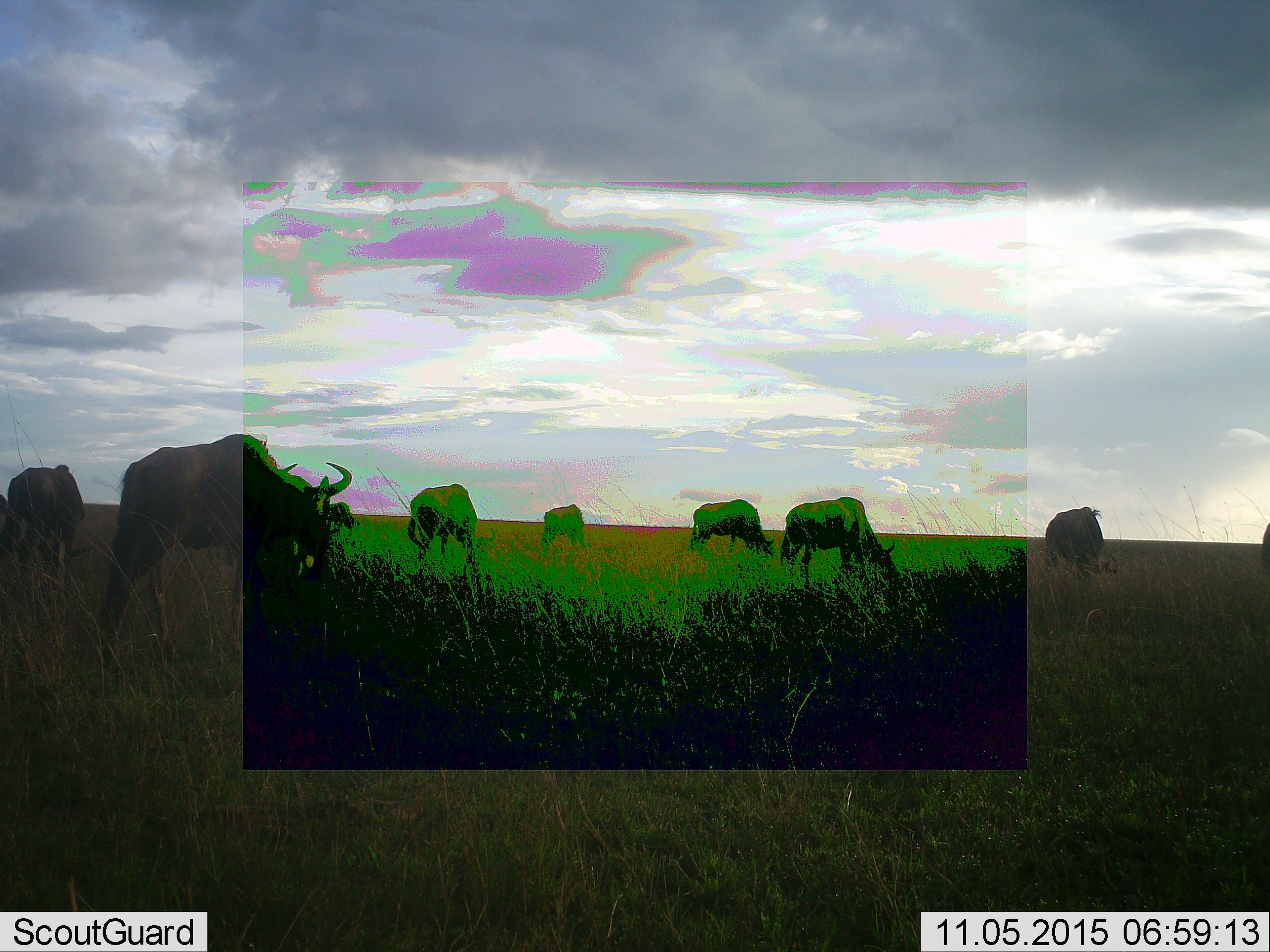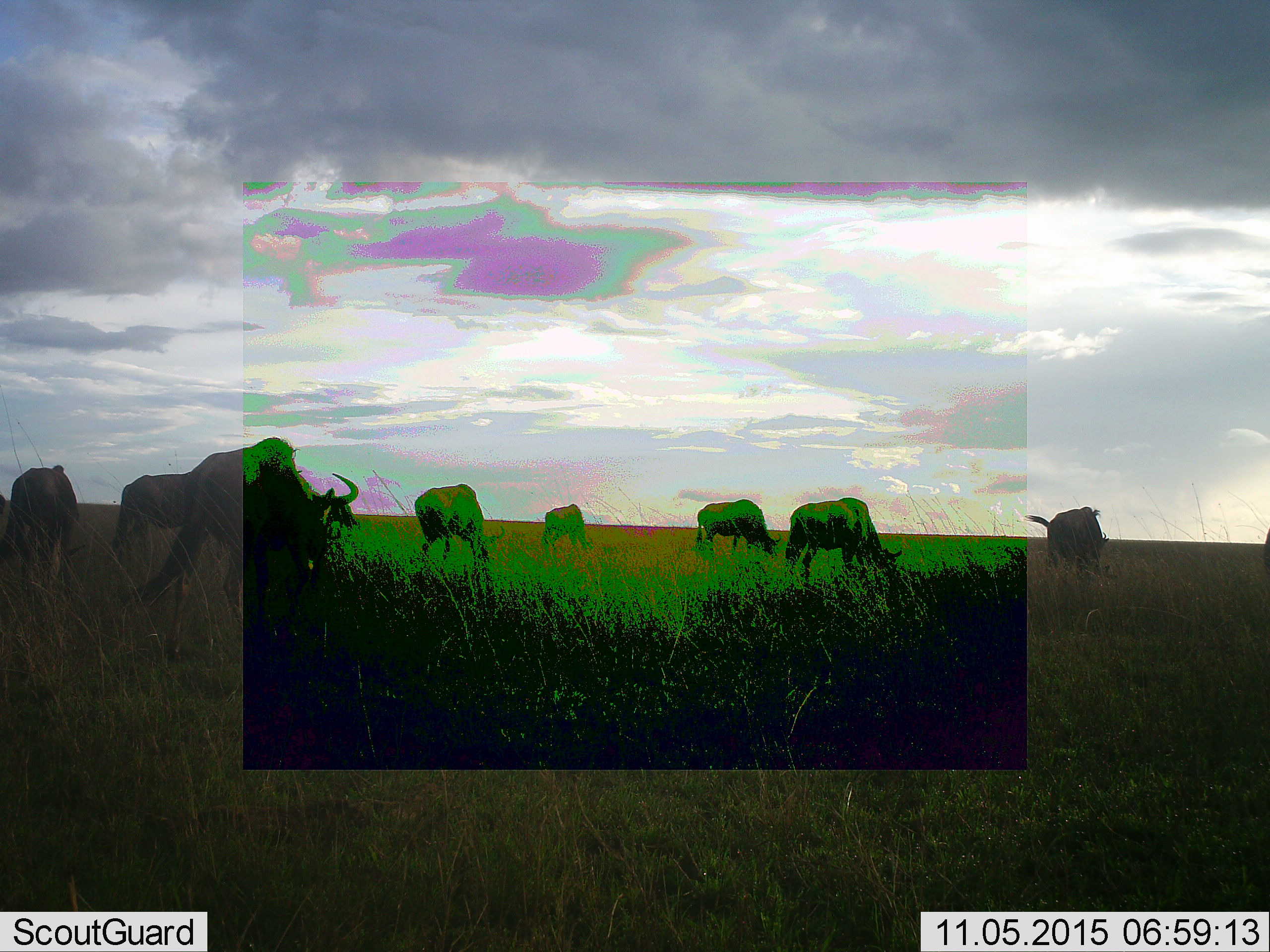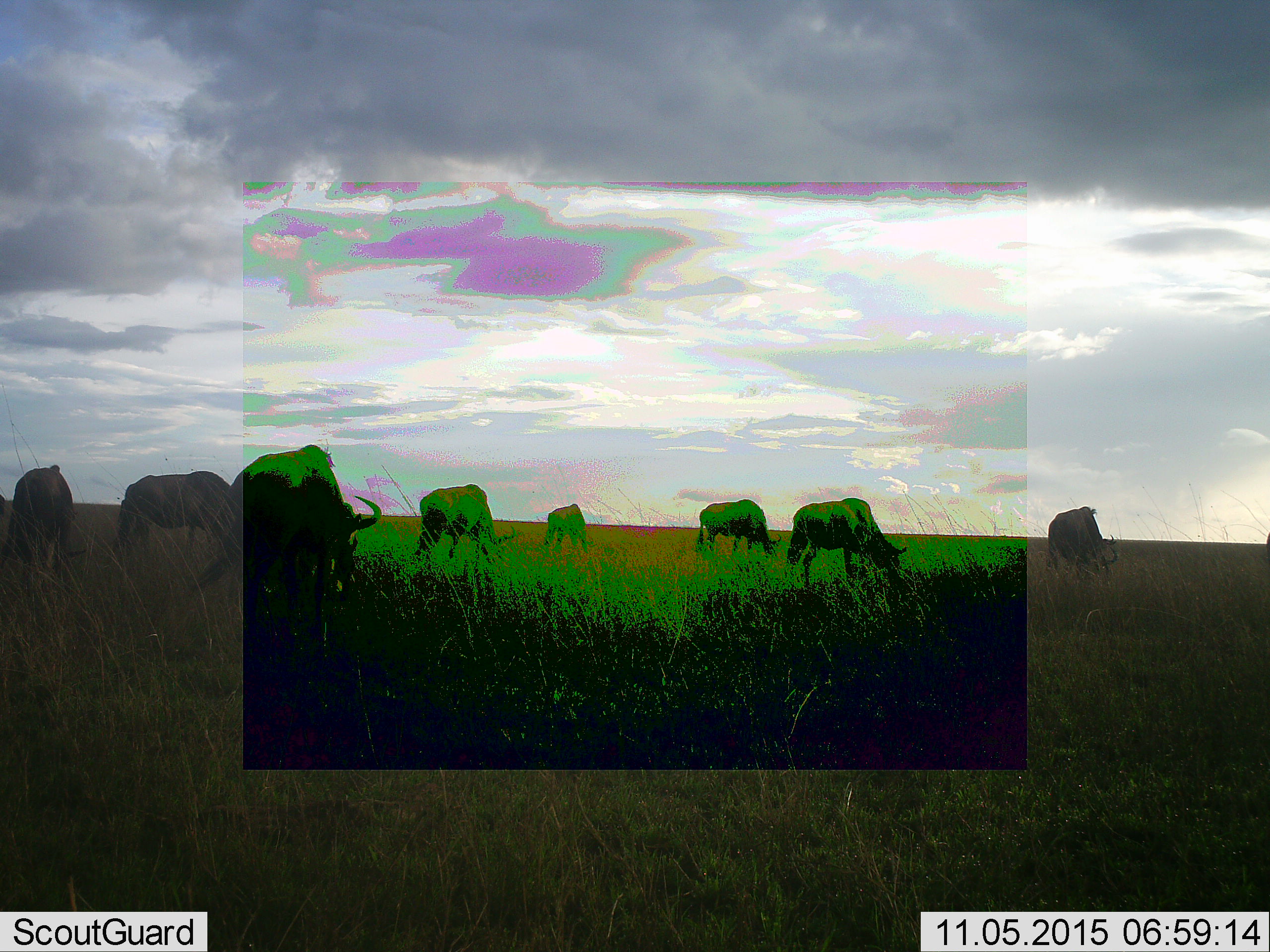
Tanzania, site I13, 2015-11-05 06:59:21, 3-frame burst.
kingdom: Animalia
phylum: Chordata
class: Mammalia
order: Artiodactyla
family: Bovidae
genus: Connochaetes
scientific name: Connochaetes taurinus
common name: blue wildebeest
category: wildebeest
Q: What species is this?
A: Wildebeest (blue wildebeest) (Connochaetes taurinus).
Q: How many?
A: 9.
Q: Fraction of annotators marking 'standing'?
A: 38%.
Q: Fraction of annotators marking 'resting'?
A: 12%.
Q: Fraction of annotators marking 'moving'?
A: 62%.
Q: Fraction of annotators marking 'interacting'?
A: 0%.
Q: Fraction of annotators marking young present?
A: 0%.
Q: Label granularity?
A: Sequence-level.